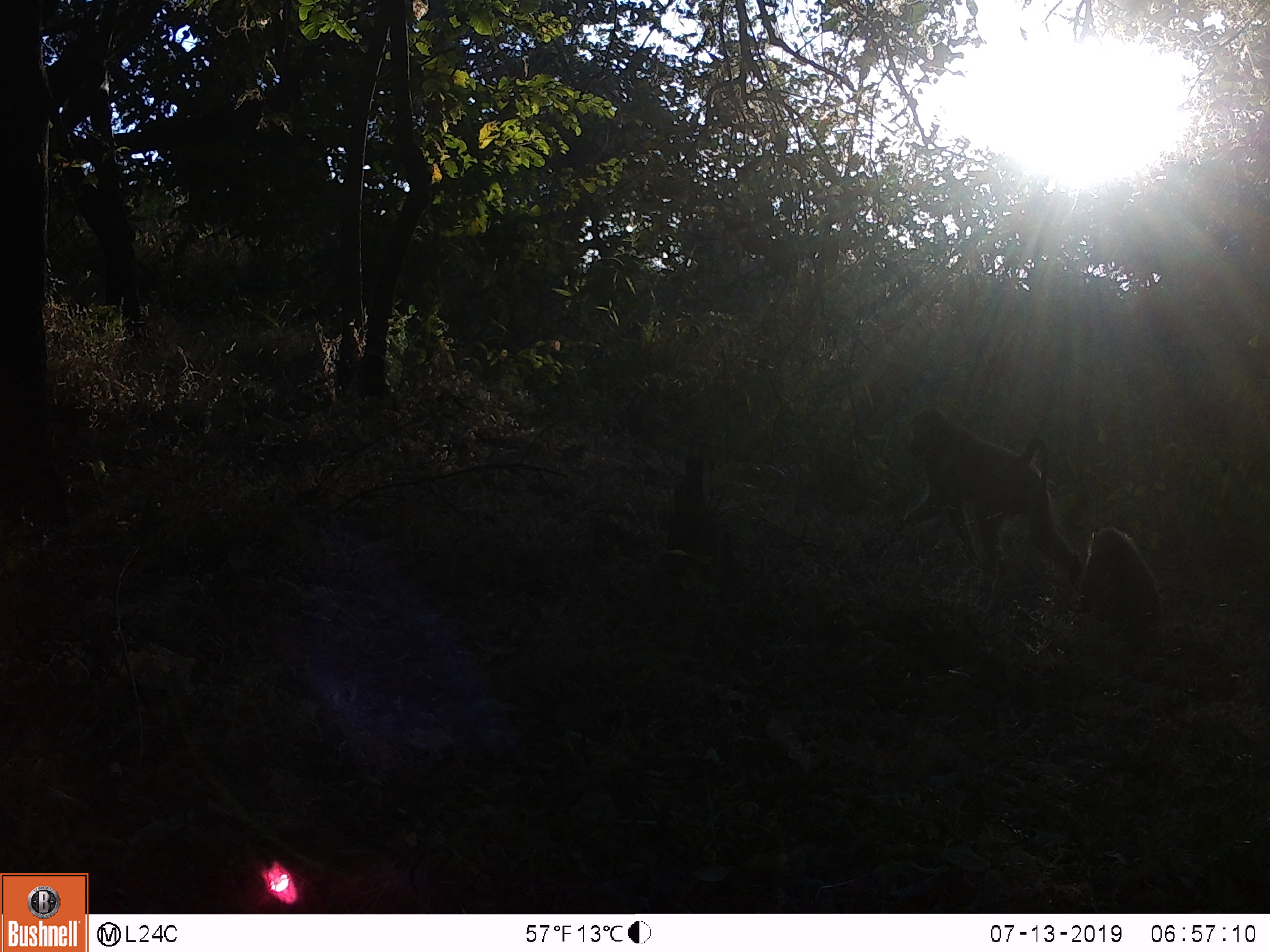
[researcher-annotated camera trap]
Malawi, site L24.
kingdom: Animalia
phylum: Chordata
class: Mammalia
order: Primates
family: Cercopithecidae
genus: Papio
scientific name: Papio cynocephalus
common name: yellow baboon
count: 2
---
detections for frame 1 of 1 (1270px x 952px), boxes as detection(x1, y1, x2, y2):
yellow baboon: detection(893, 402, 1076, 566); detection(1089, 520, 1161, 637)